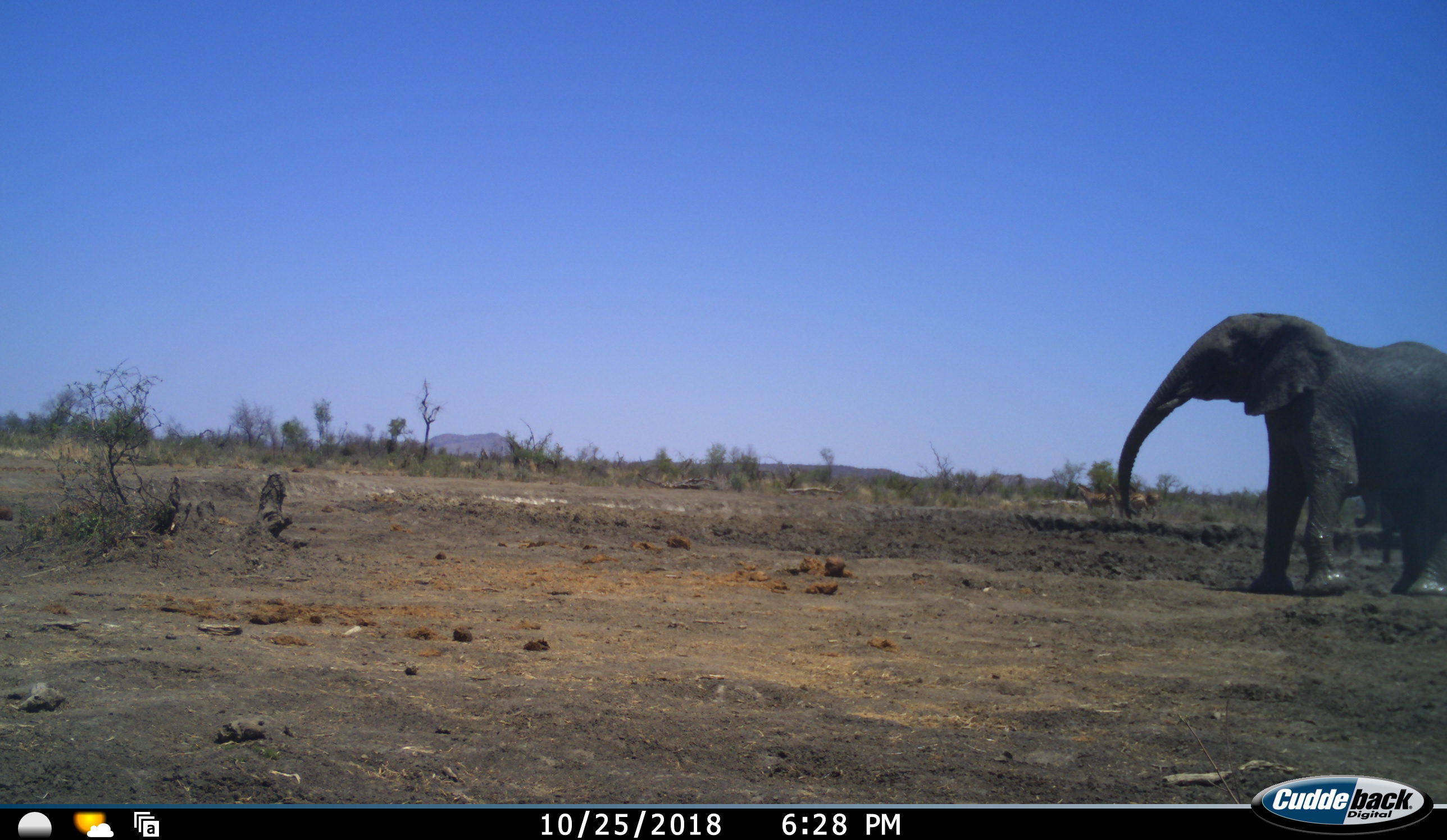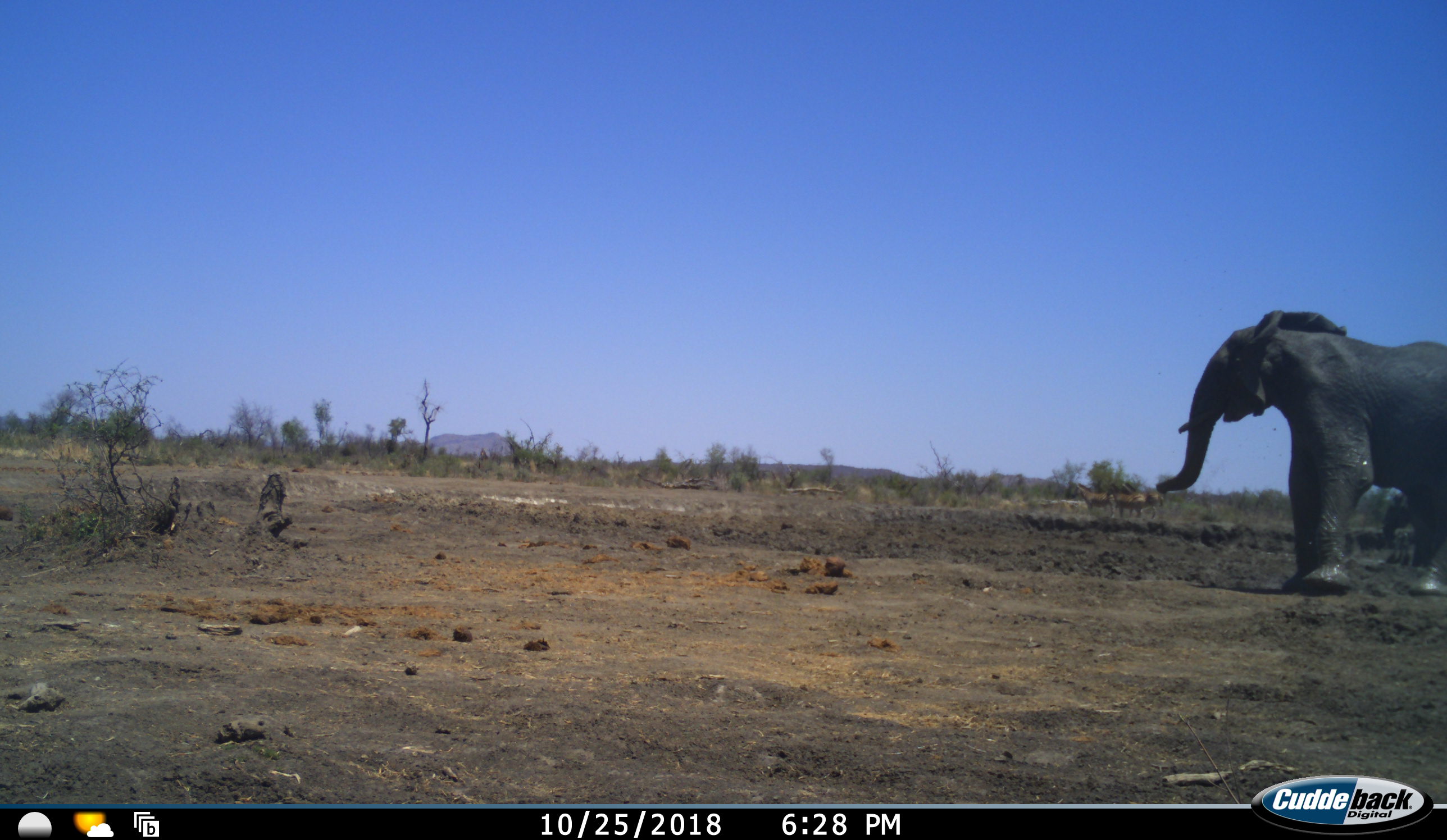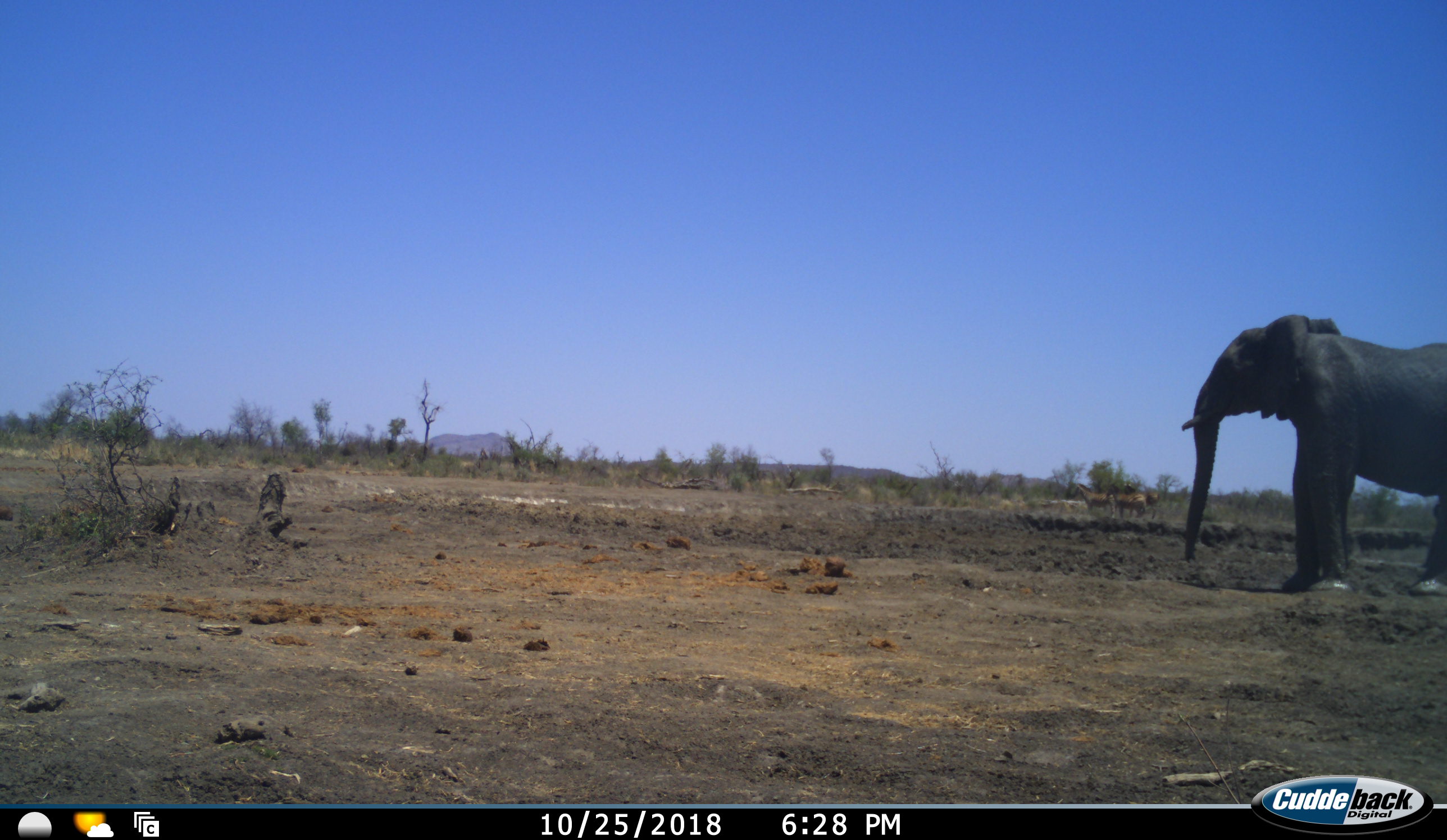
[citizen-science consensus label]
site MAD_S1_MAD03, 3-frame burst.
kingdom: Animalia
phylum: Chordata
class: Mammalia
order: Proboscidea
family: Elephantidae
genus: Loxodonta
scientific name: Loxodonta africana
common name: african bush elephant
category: elephant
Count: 1.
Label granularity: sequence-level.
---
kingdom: Animalia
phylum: Chordata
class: Mammalia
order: Perissodactyla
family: Equidae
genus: Equus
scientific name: Equus quagga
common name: plains zebra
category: zebraplains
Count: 3.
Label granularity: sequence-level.